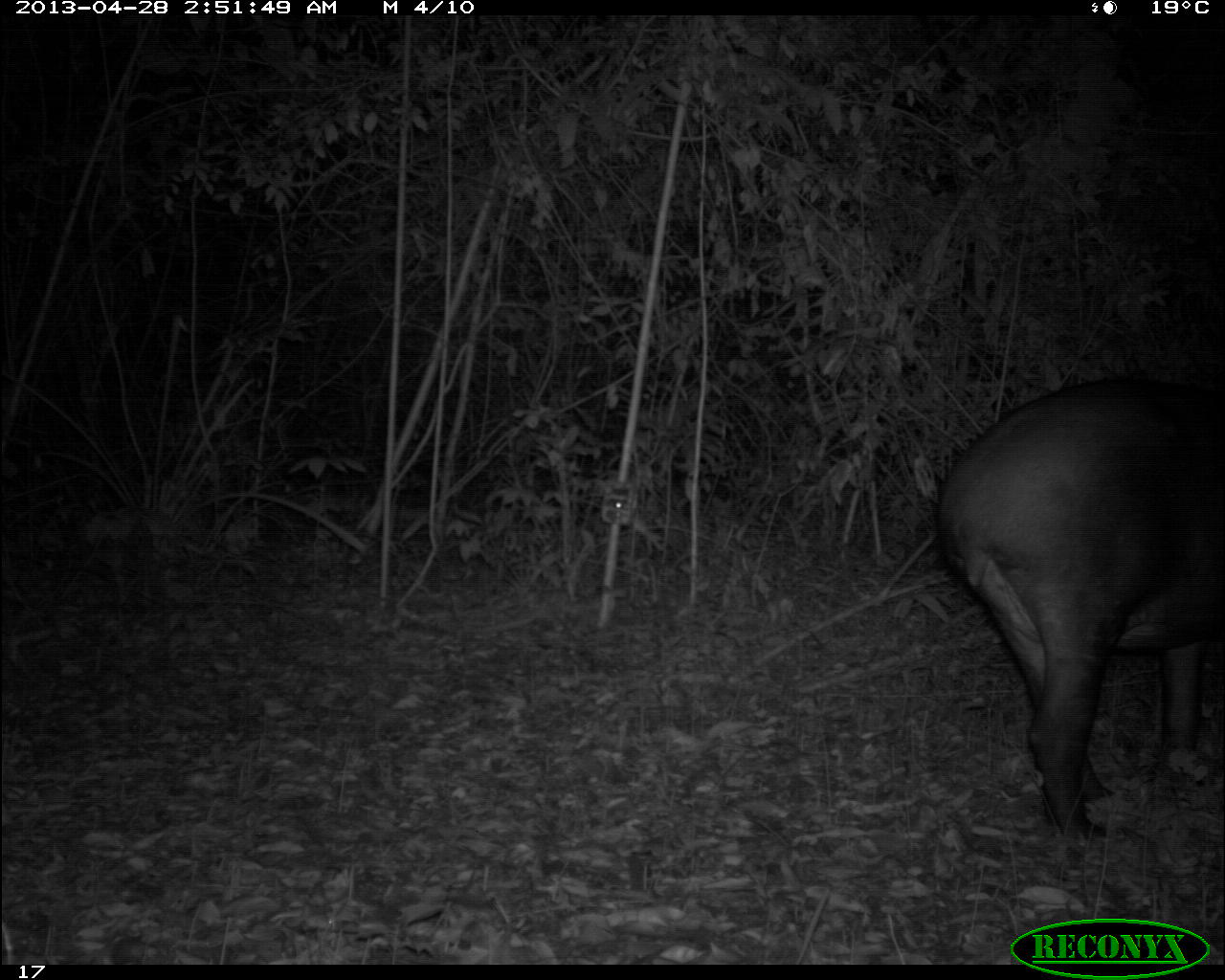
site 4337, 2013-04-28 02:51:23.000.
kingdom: Animalia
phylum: Chordata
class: Mammalia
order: Perissodactyla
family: Tapiridae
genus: Tapirus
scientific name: Tapirus bairdii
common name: baird's tapir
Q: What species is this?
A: Tapirus bairdii (baird's tapir).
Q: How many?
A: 1.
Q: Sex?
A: Female.